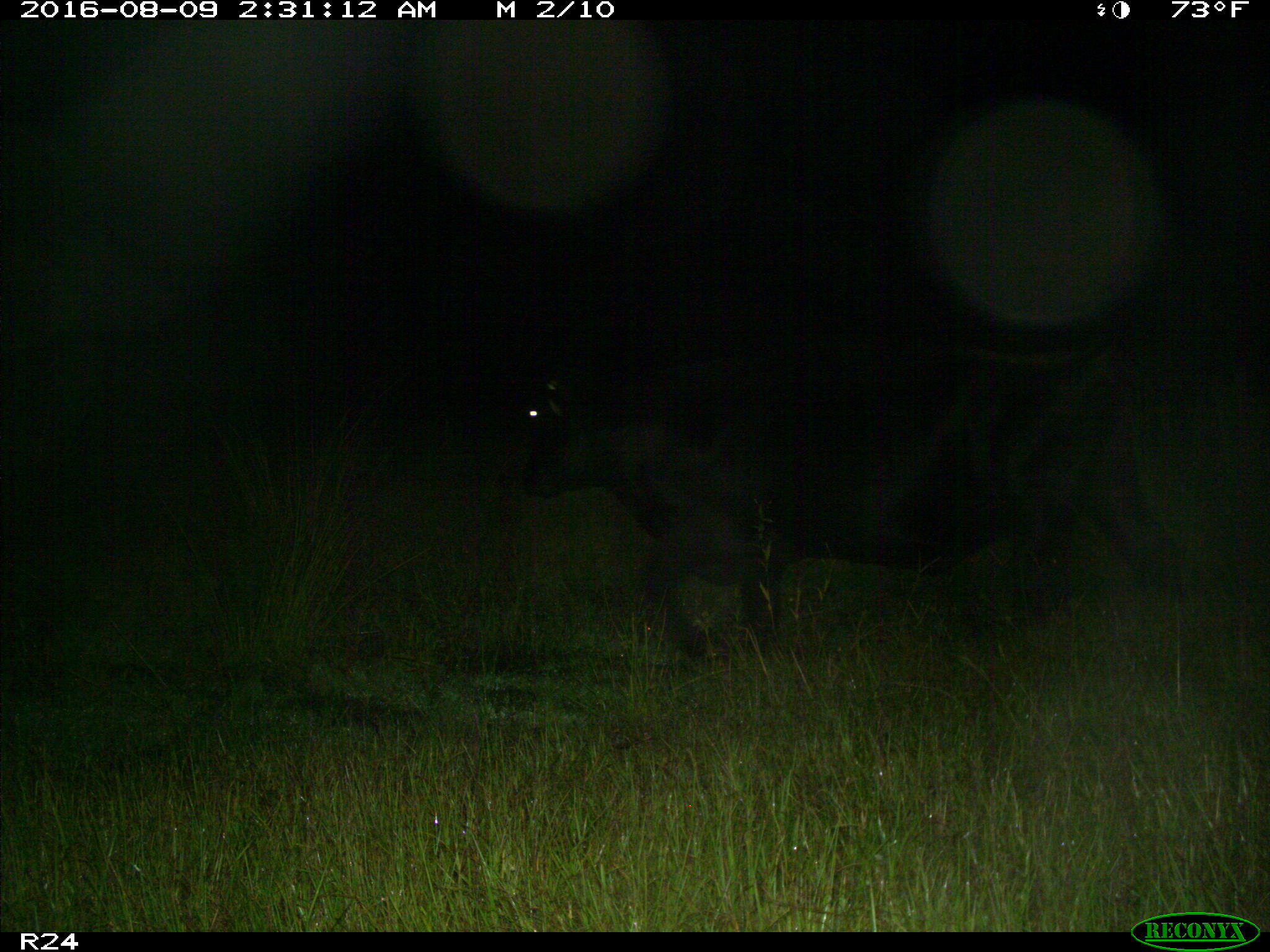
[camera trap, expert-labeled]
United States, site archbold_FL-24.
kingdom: Animalia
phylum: Chordata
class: Mammalia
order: Artiodactyla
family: Bovidae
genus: Bos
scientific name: Bos taurus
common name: domestic cow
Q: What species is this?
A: Bos taurus (domestic cow).